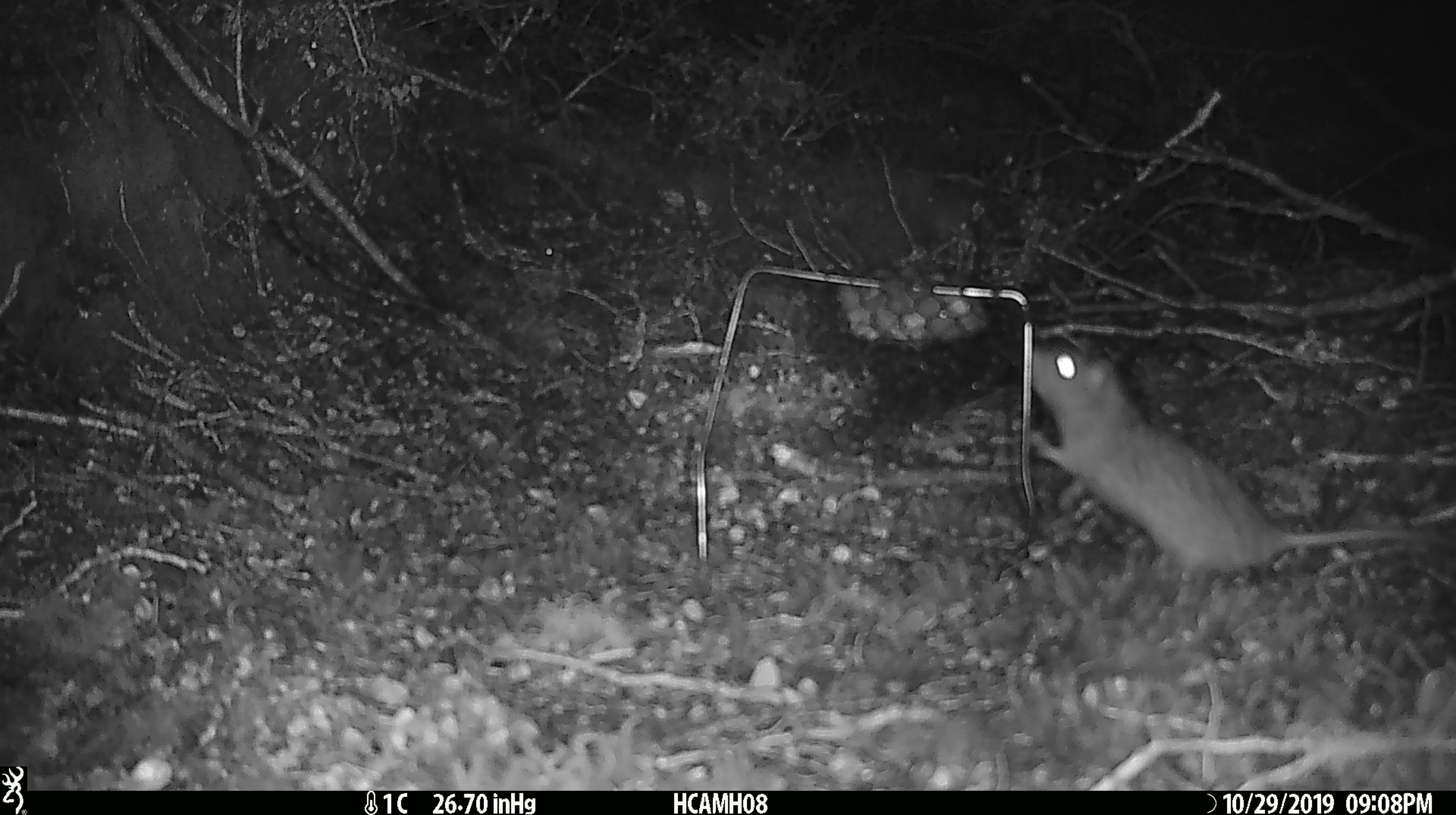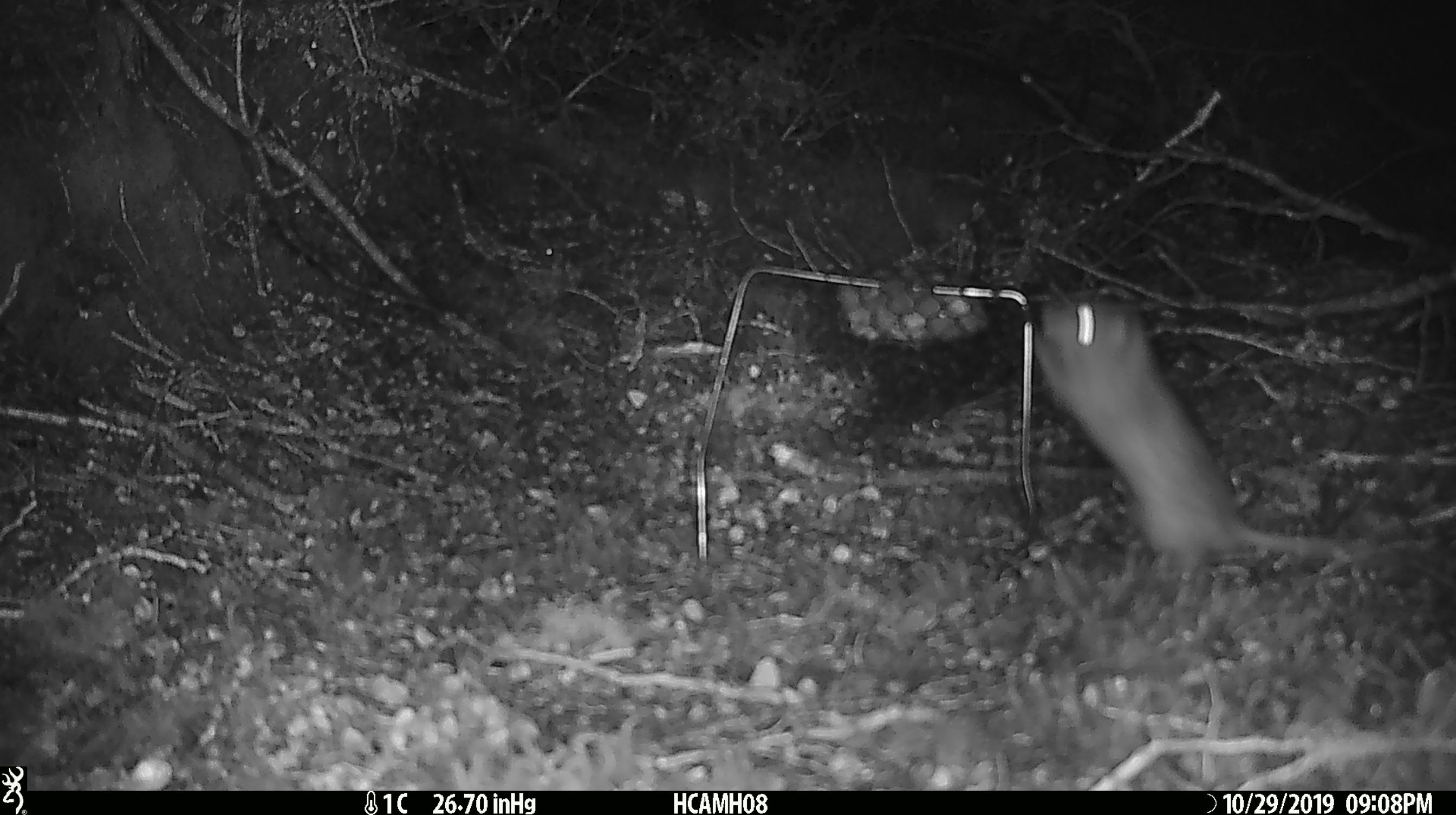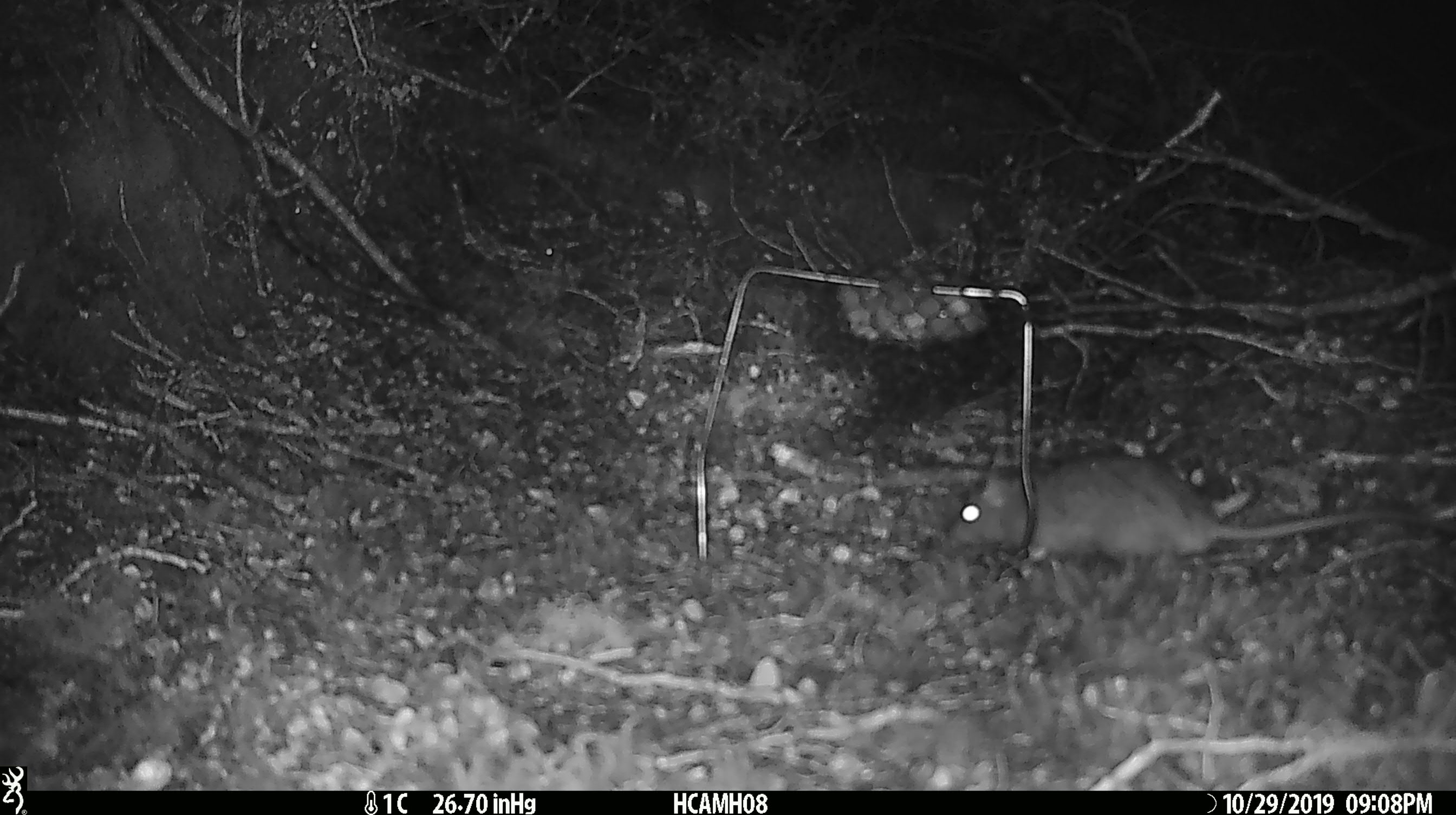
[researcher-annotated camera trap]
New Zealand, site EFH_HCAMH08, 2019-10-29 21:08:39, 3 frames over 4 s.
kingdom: Animalia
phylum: Chordata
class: Mammalia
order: Rodentia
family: Muridae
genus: Rattus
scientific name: Rattus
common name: rat